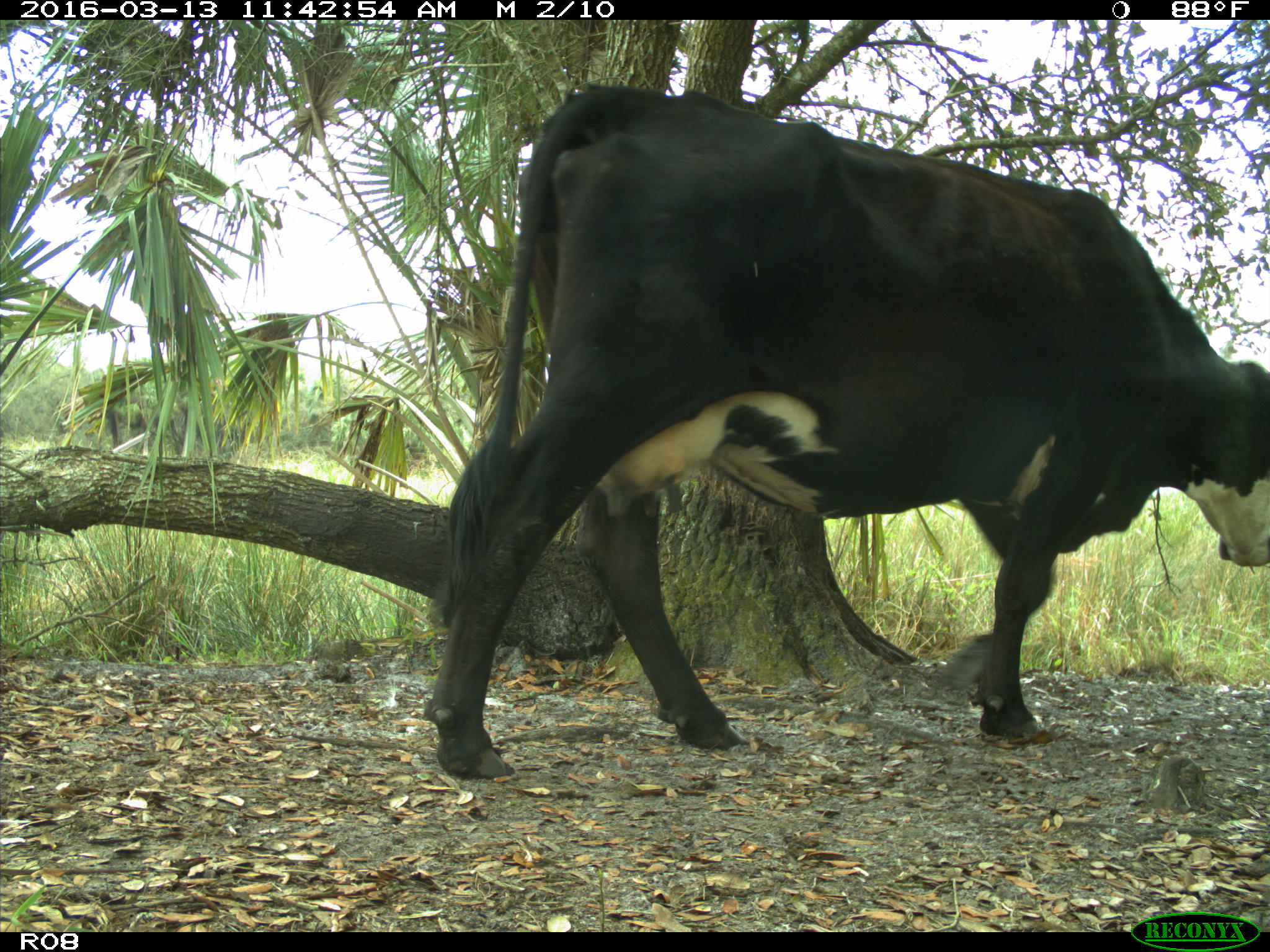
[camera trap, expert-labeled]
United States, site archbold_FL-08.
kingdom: Animalia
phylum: Chordata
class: Mammalia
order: Artiodactyla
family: Bovidae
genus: Bos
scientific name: Bos taurus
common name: domestic cow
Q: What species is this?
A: Bos taurus (domestic cow).